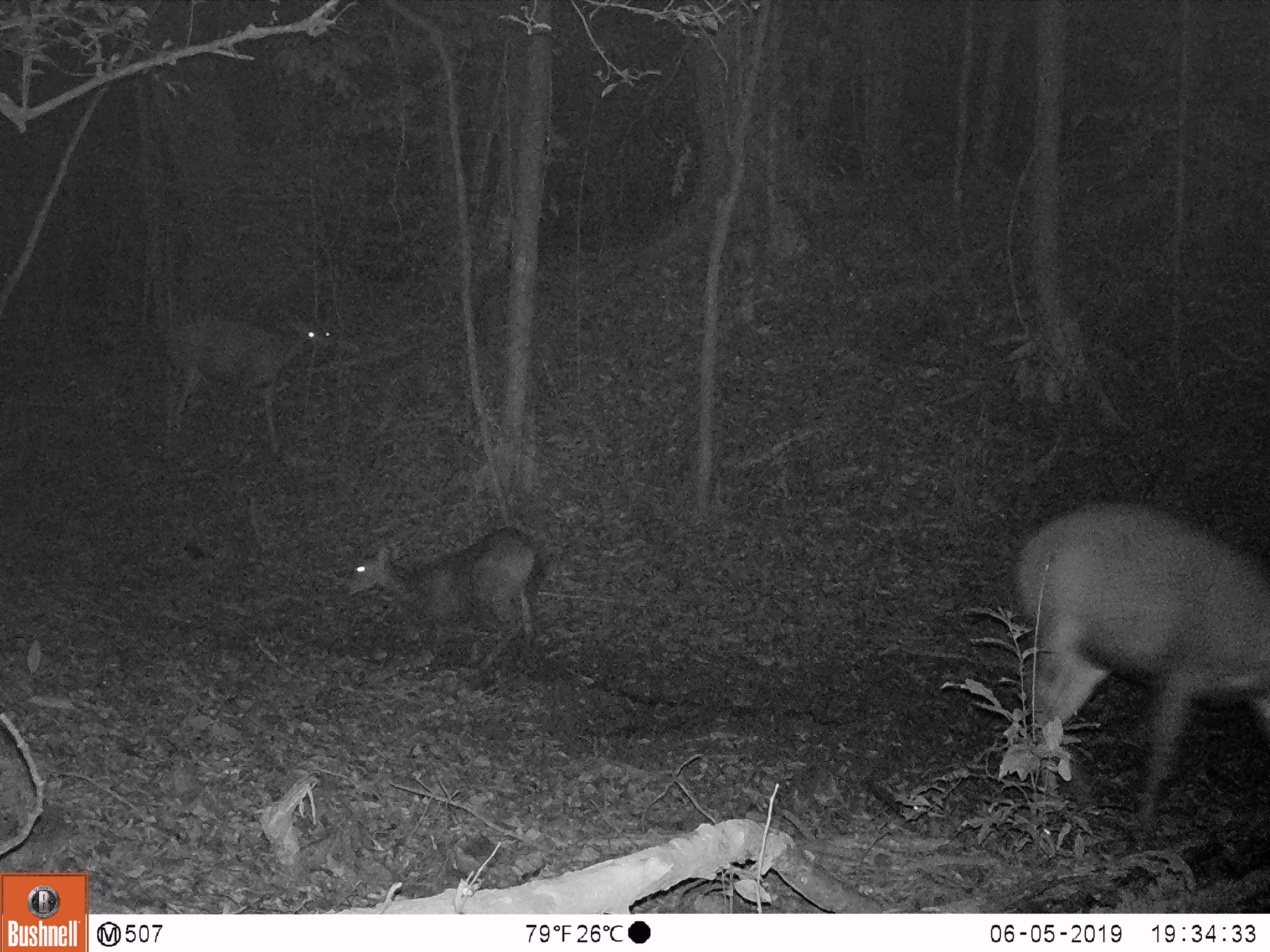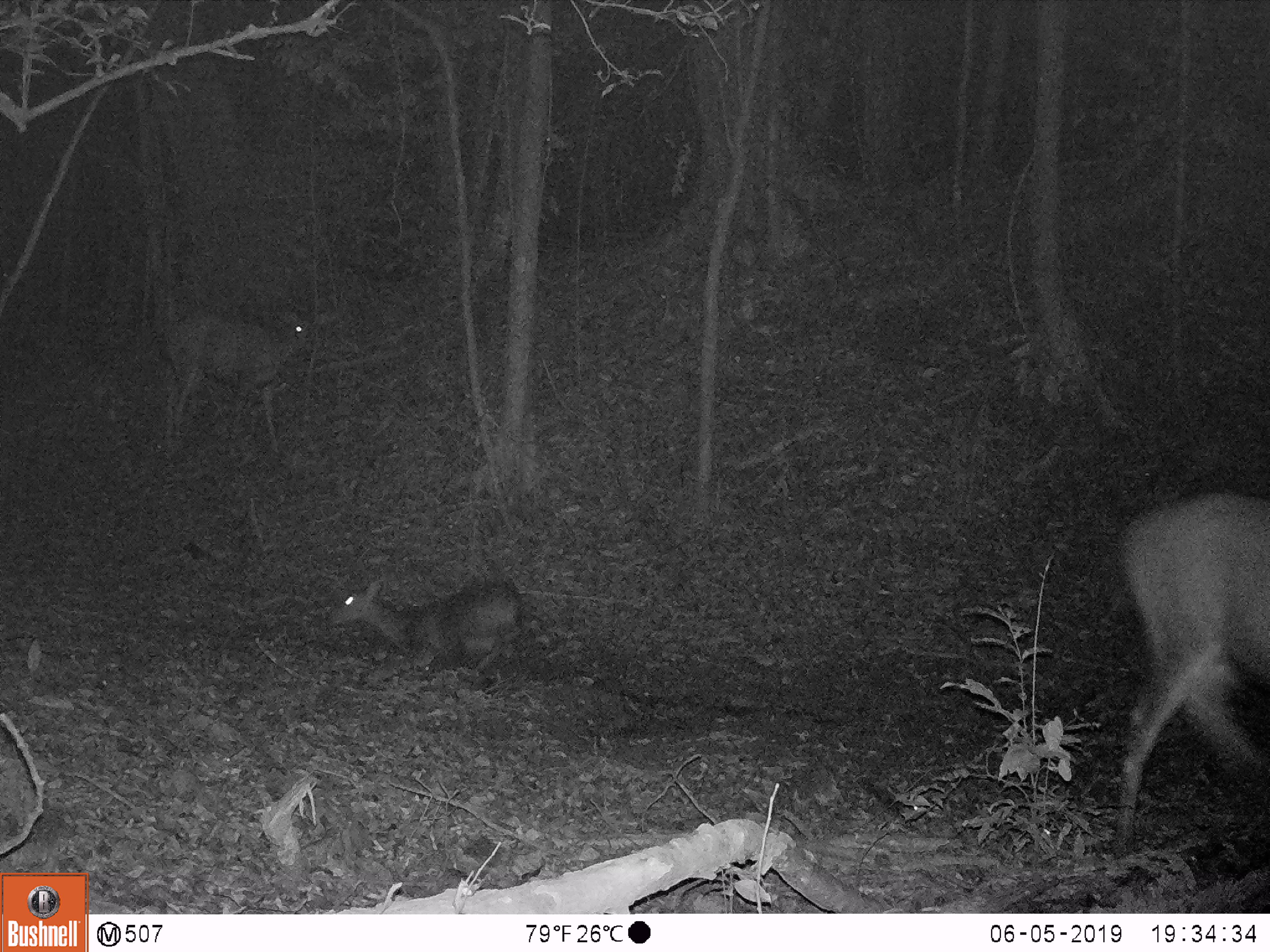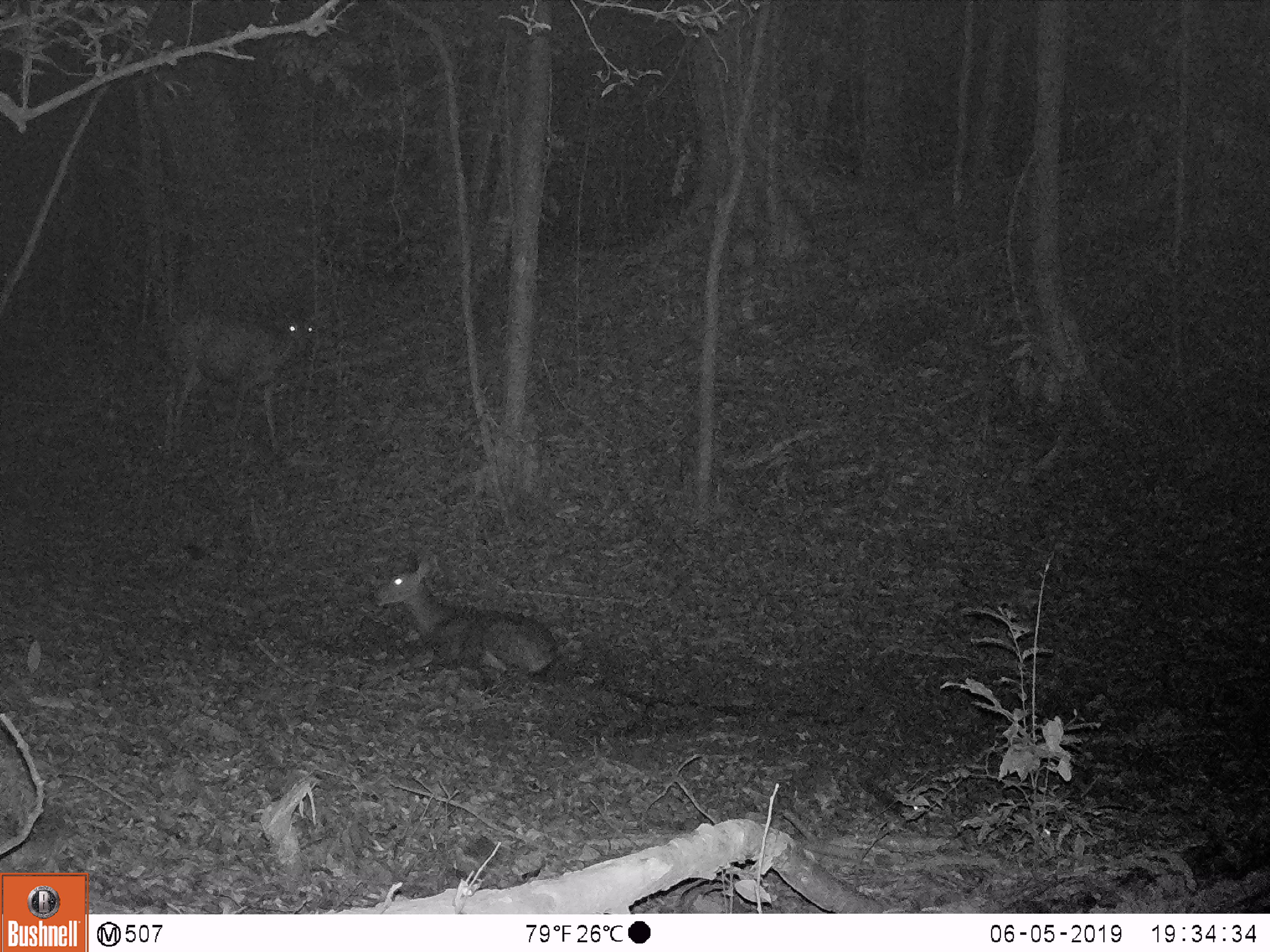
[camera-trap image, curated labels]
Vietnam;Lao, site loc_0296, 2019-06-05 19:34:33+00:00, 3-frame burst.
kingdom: Animalia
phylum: Chordata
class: Mammalia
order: Artiodactyla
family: Cervidae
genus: Rusa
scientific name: Rusa unicolor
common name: sambar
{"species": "sambar (Rusa unicolor)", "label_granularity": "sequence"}